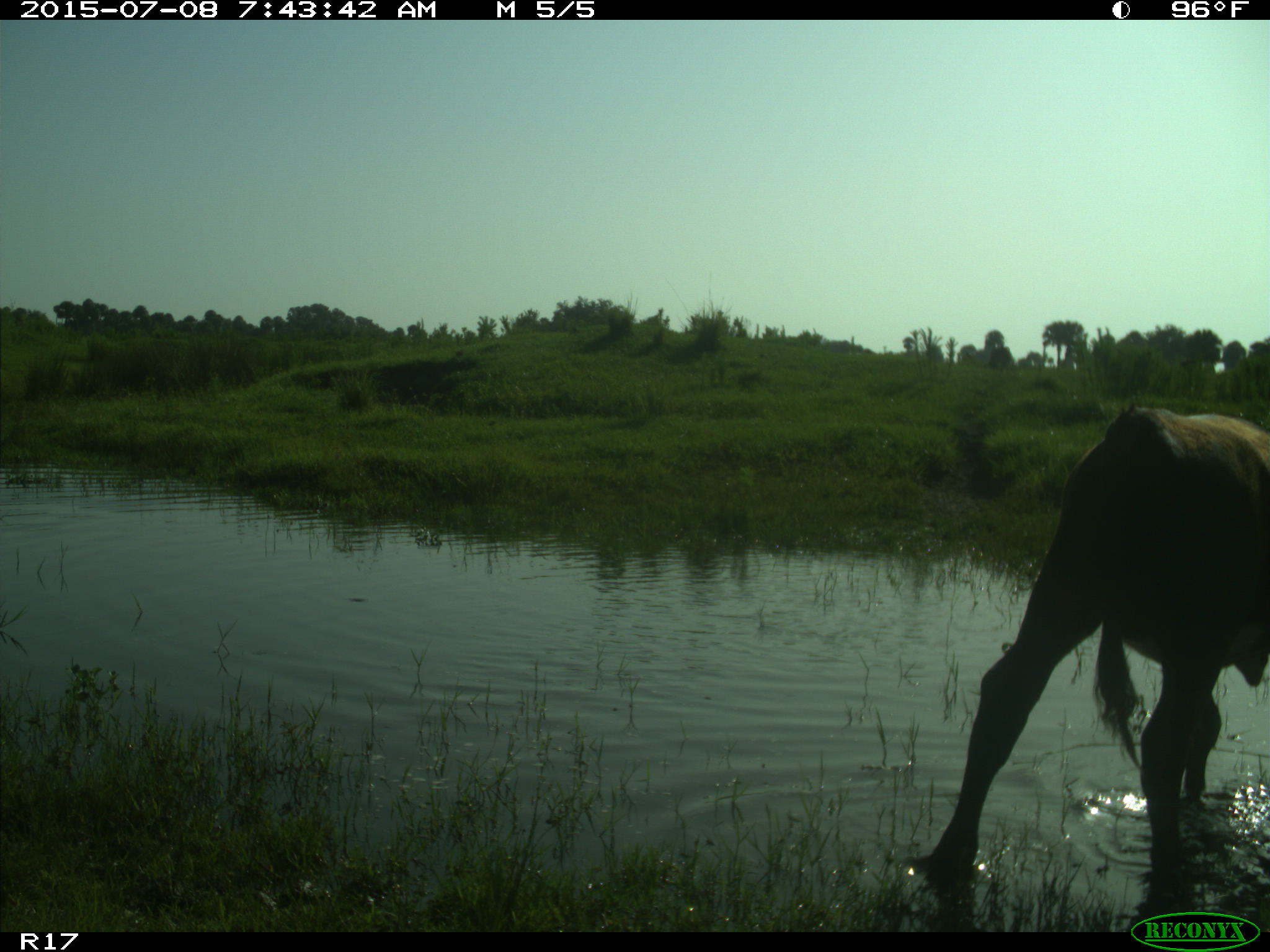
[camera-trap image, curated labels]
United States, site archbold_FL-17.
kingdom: Animalia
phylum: Chordata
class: Mammalia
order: Artiodactyla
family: Bovidae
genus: Bos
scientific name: Bos taurus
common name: domestic cow